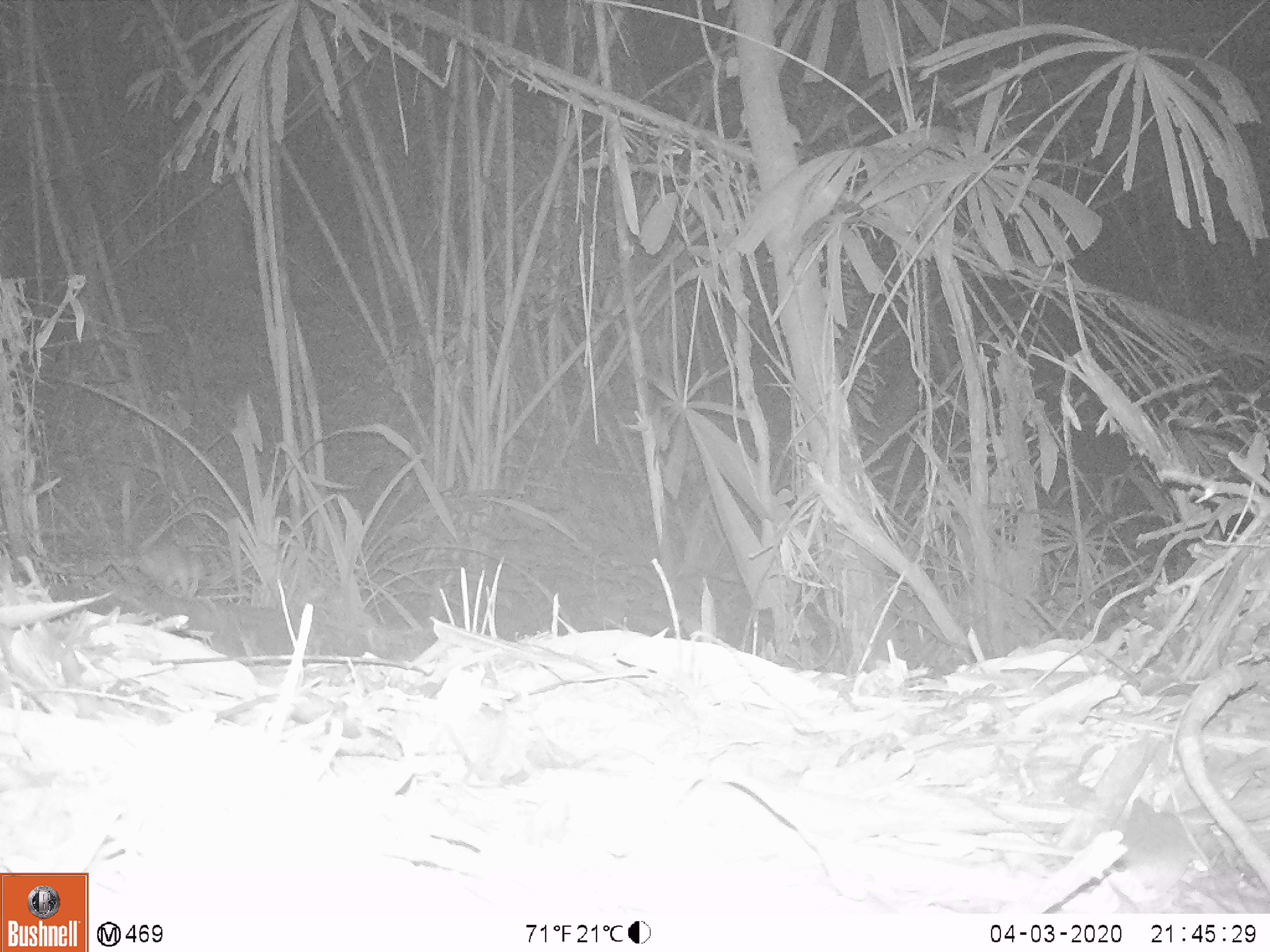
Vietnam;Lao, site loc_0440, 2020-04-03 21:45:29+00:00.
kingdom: Animalia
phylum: Chordata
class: Mammalia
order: Rodentia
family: Muridae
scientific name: Muridae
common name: old-world mice and rats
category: unidentified murid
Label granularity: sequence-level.